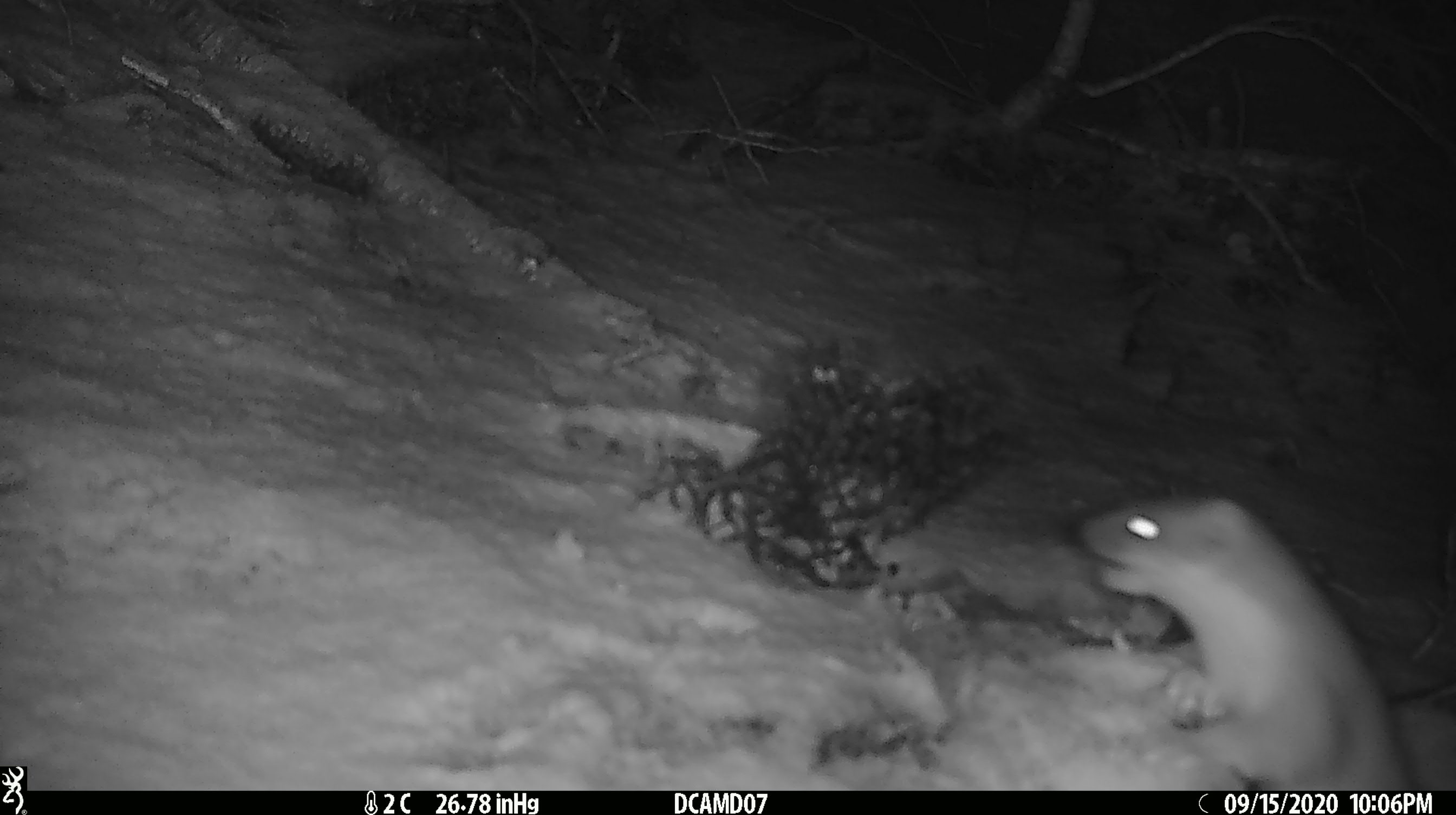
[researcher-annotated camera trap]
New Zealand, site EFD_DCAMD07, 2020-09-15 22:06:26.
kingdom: Animalia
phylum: Chordata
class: Mammalia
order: Carnivora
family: Mustelidae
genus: Mustela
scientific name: Mustela erminea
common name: stoat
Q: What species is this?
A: Stoat (Mustela erminea).